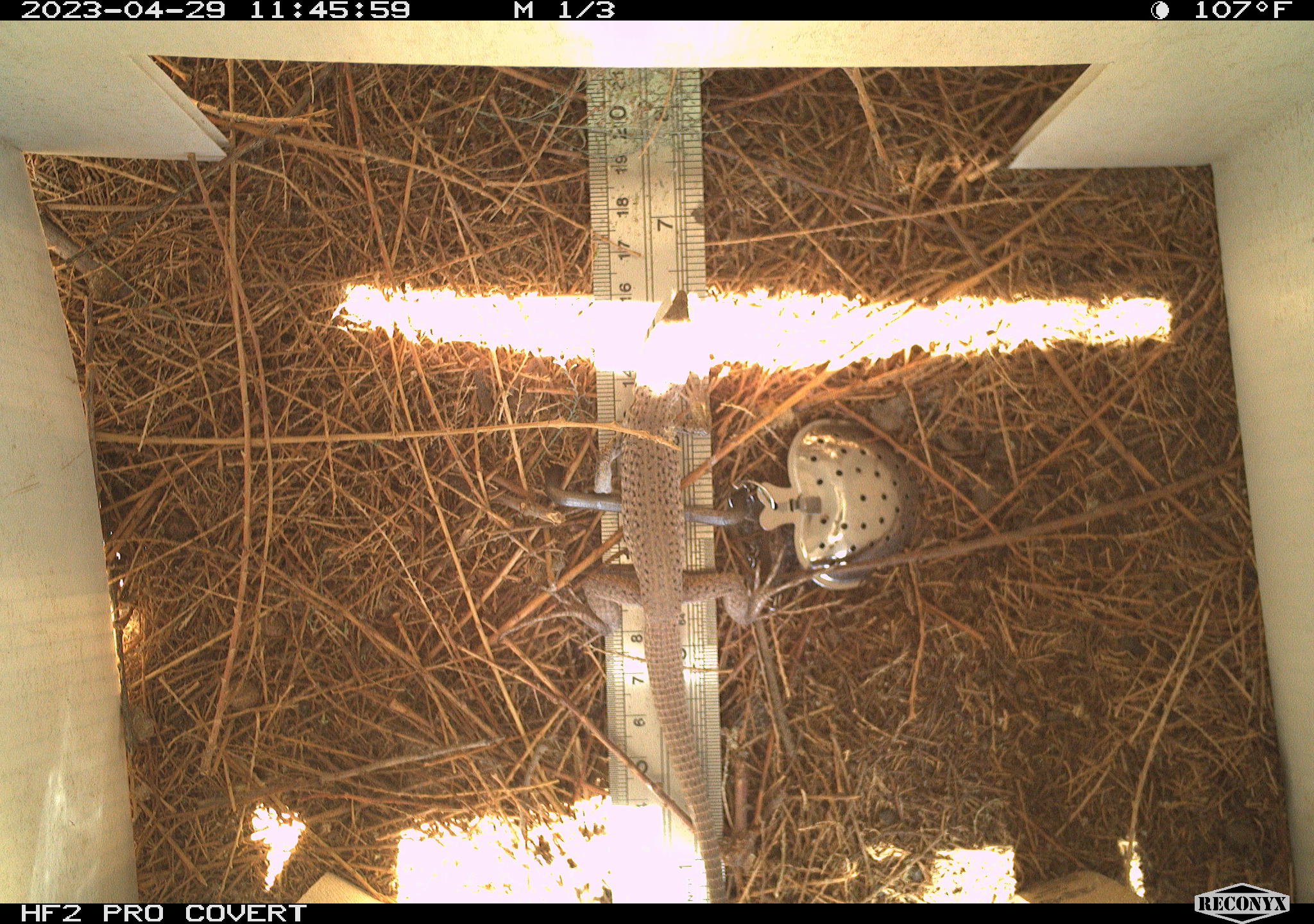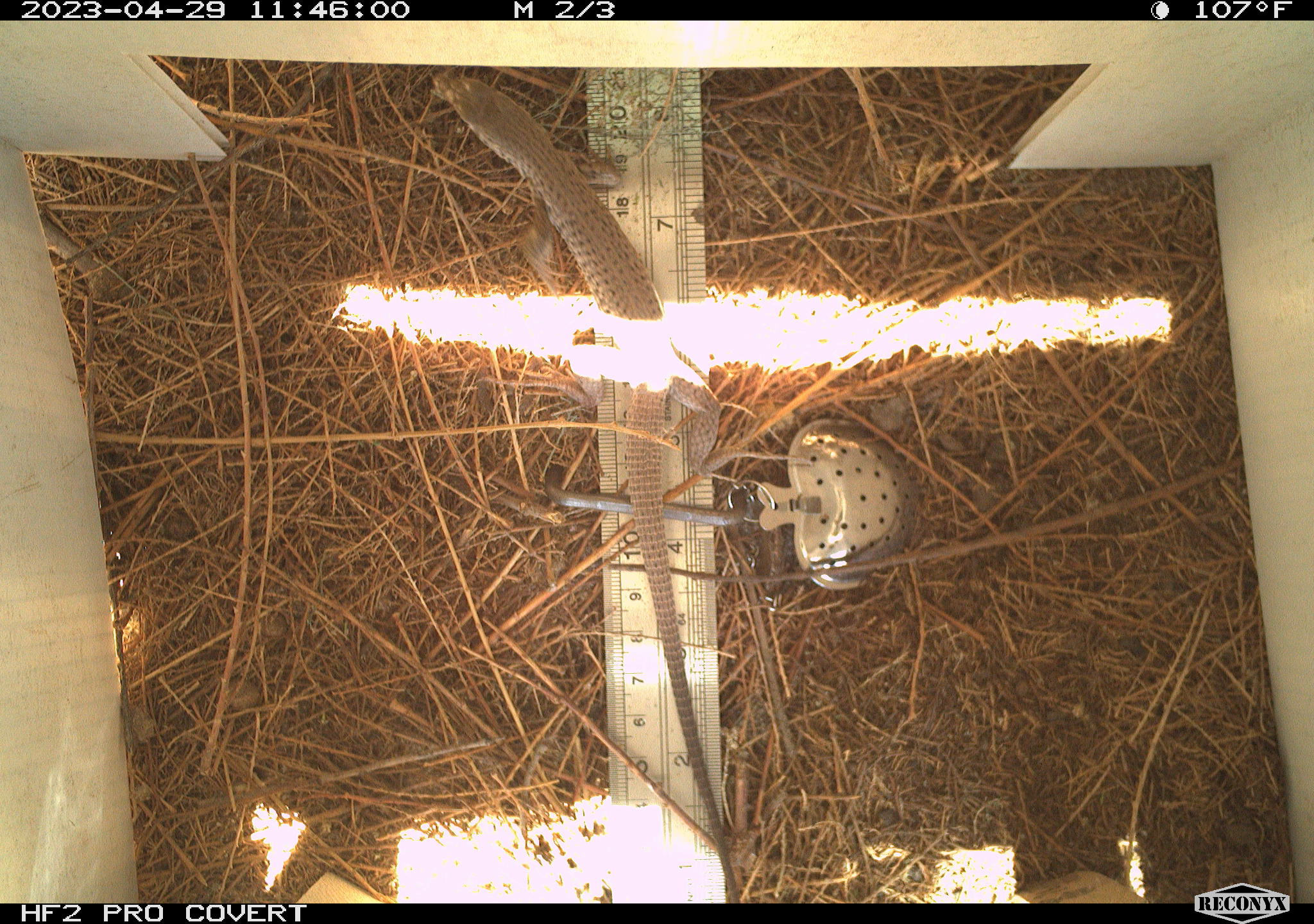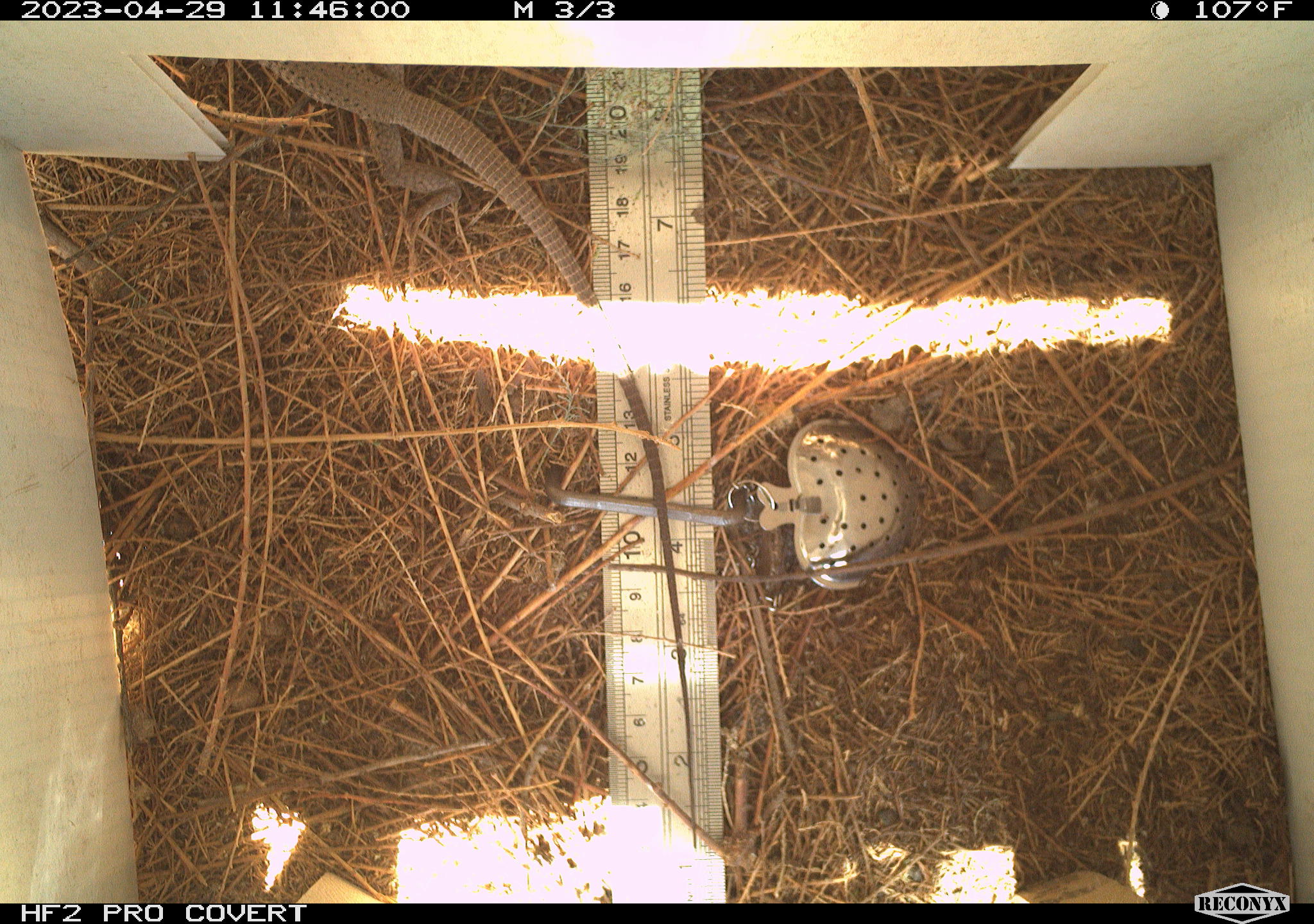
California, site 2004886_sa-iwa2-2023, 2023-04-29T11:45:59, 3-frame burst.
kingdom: Animalia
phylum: Chordata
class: Reptilia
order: Squamata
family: Teiidae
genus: Aspidoscelis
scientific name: Aspidoscelis tigris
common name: western whiptail